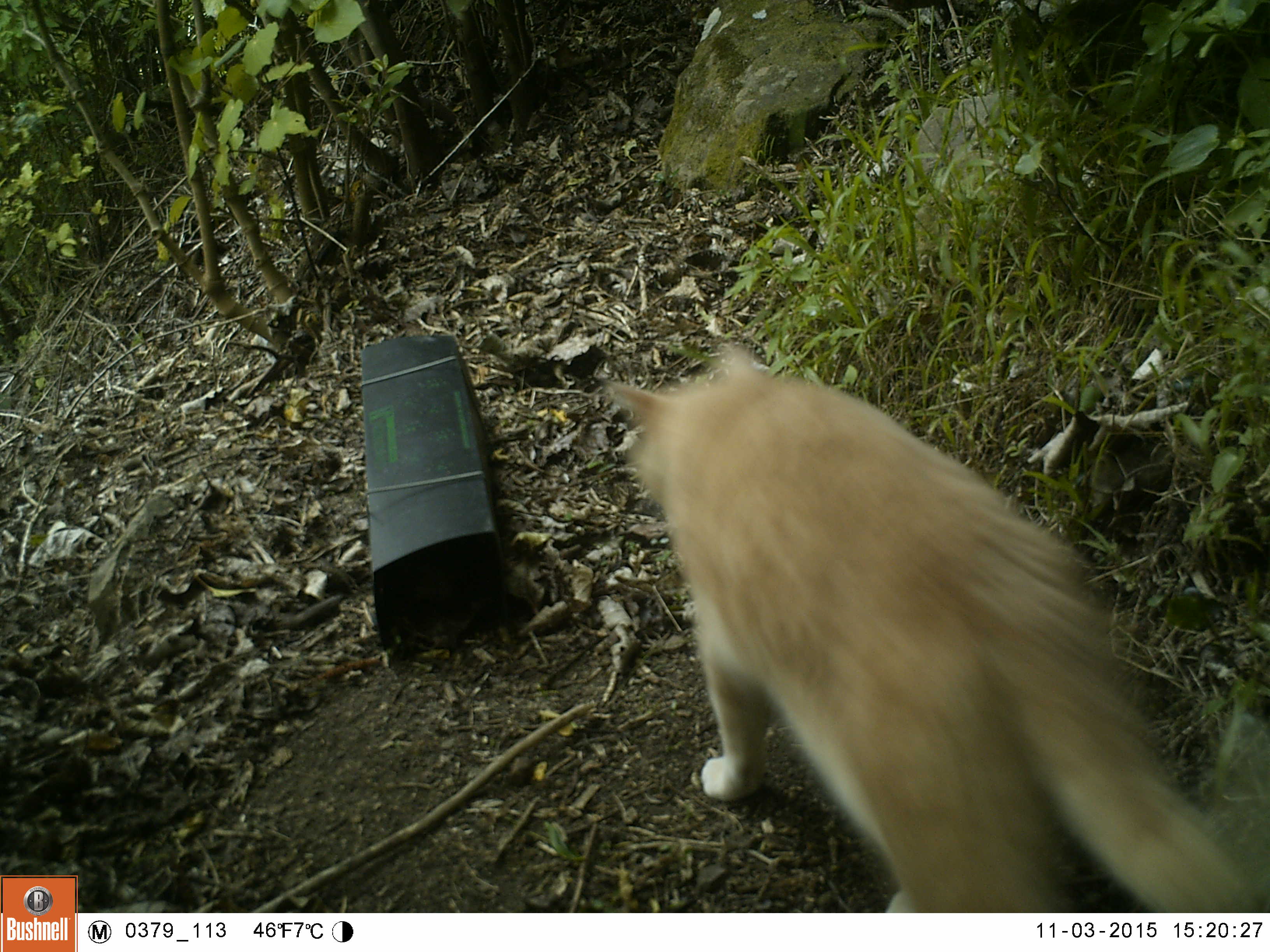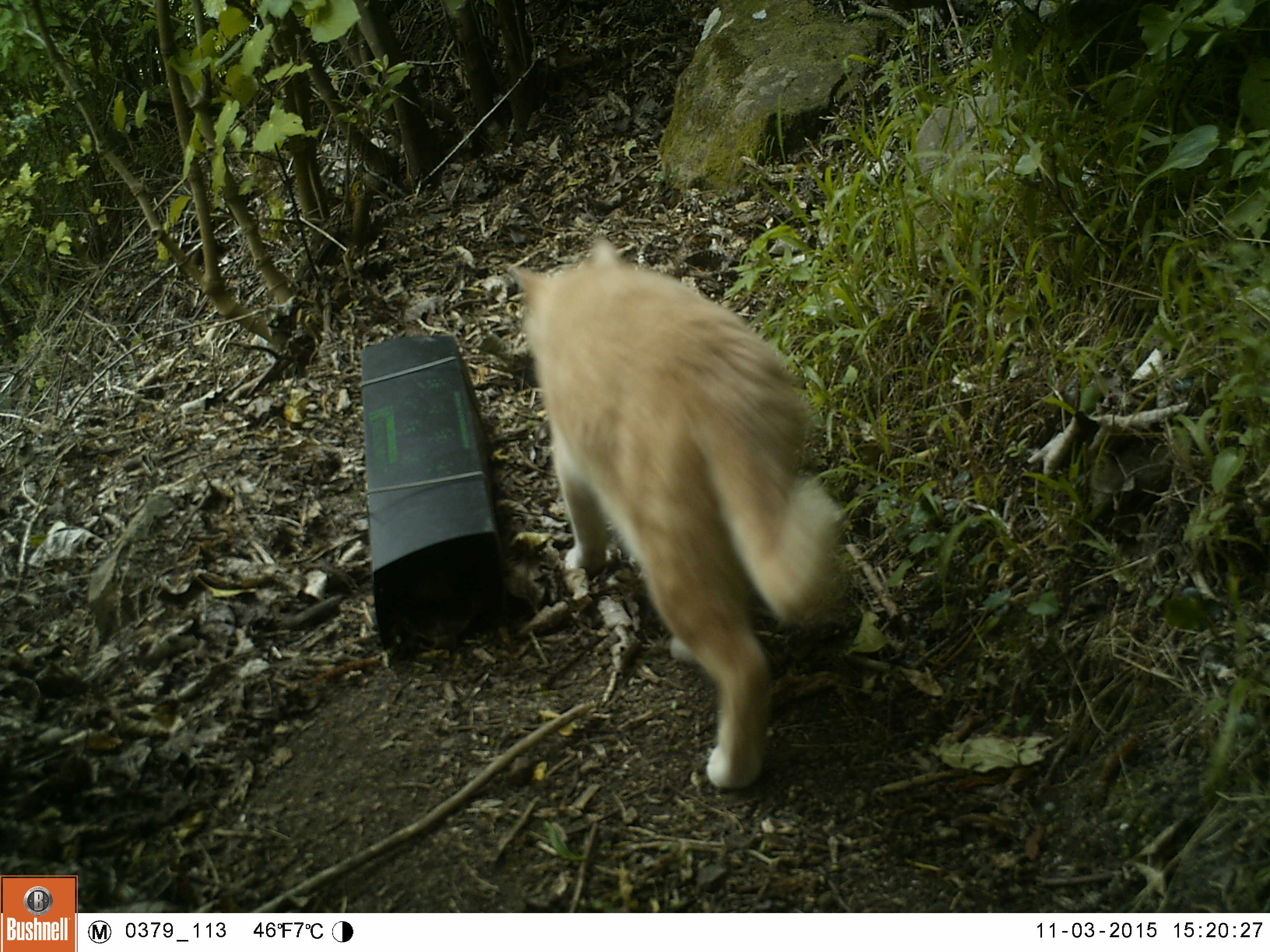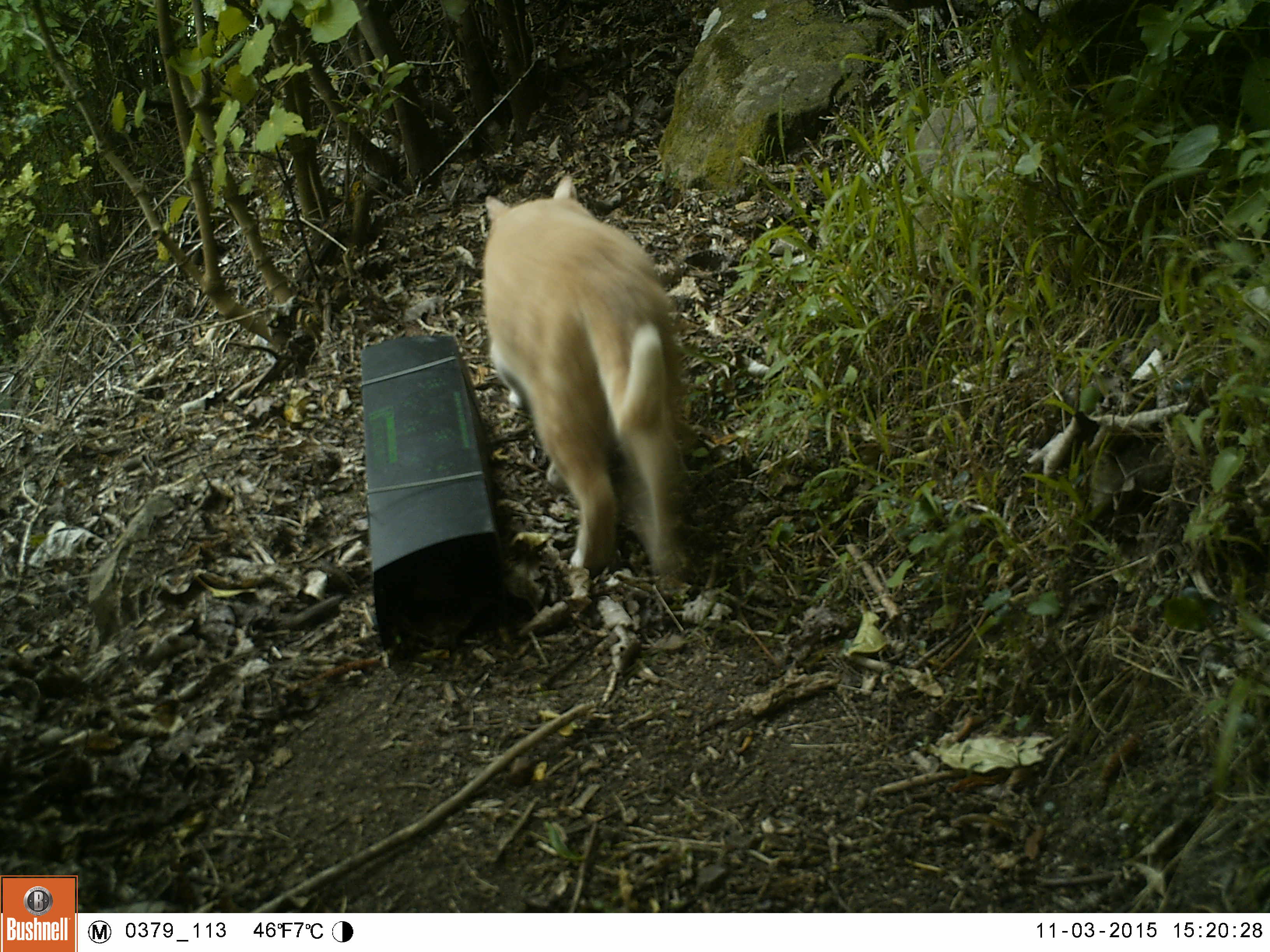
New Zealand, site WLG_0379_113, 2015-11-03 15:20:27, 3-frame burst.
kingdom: Animalia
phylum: Chordata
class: Mammalia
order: Carnivora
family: Felidae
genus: Felis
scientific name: Felis catus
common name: domestic cat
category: cat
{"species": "cat (domestic cat) (Felis catus)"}